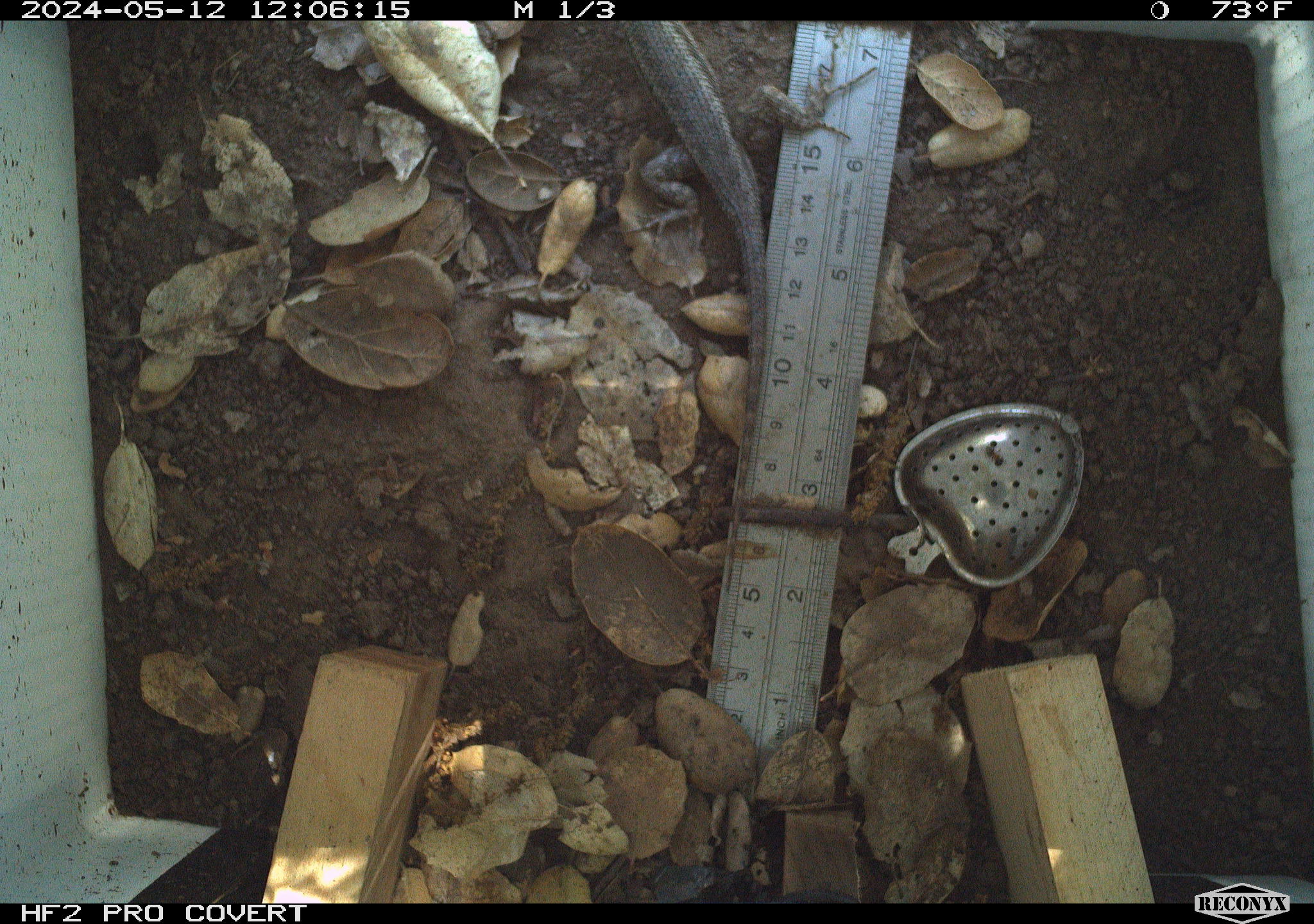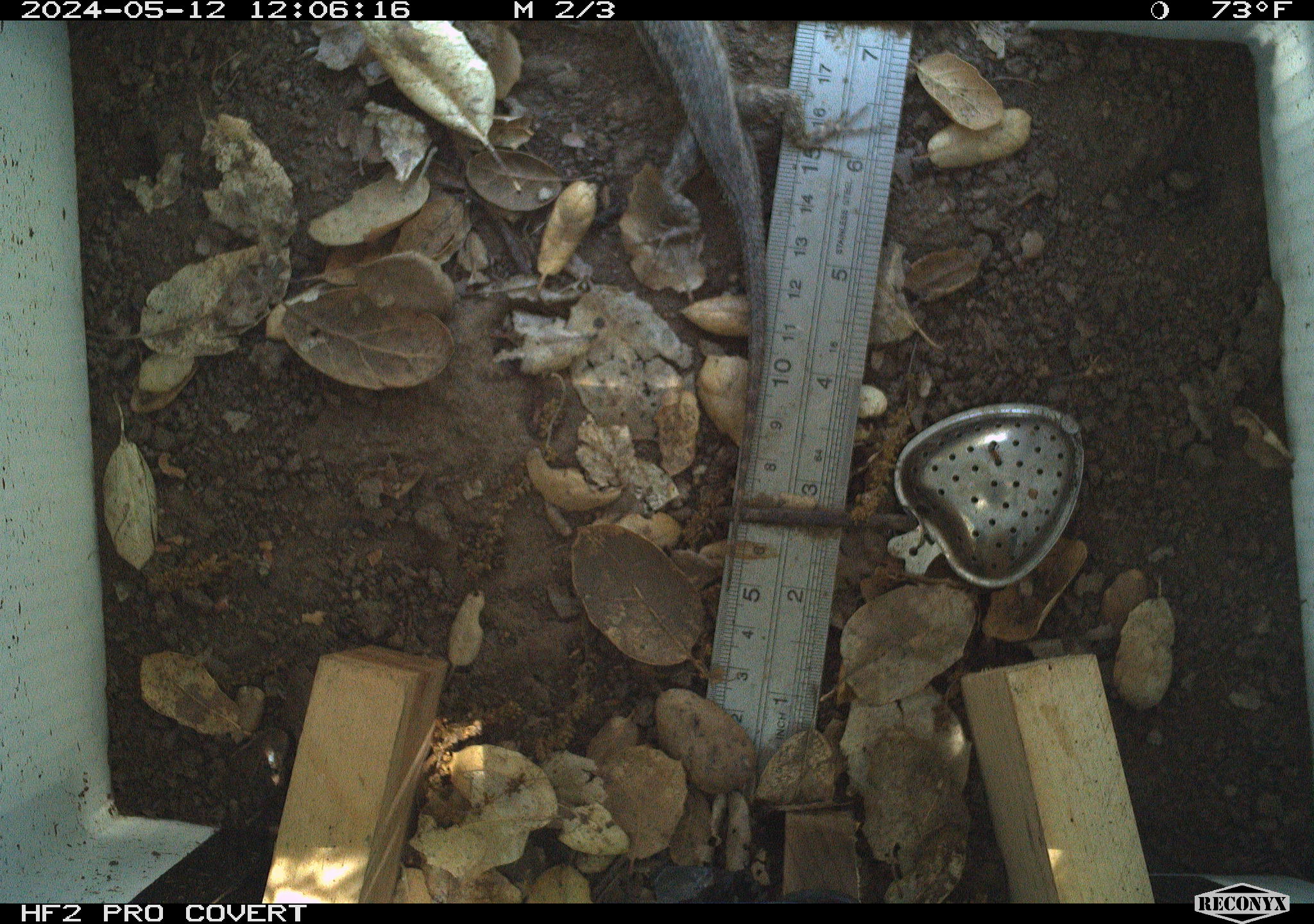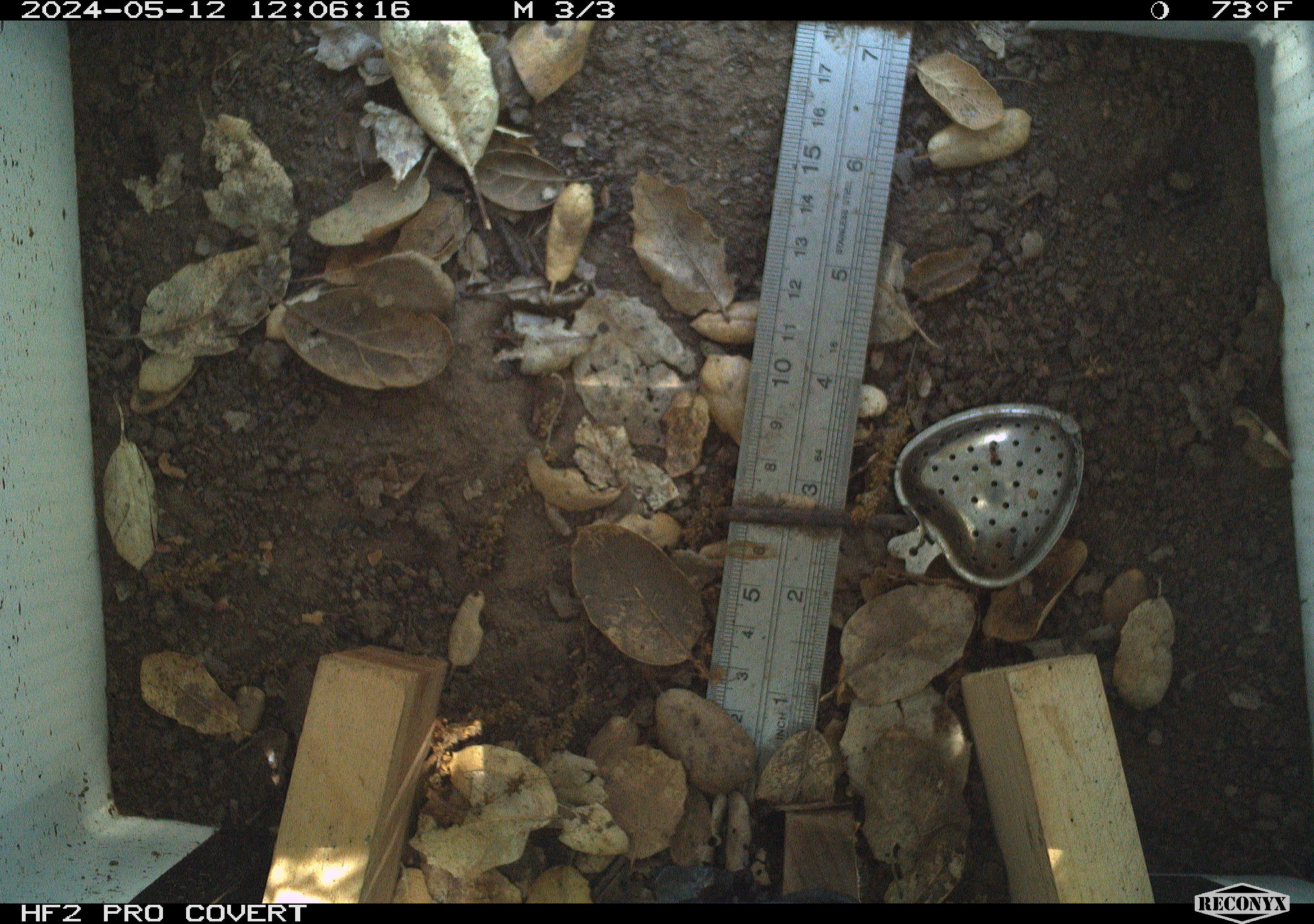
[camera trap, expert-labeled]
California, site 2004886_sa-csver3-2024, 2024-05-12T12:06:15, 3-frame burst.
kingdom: Animalia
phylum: Chordata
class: Reptilia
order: Squamata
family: Phrynosomatidae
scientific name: Phrynosomatidae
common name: north american spiny lizards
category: sceloporus/uta species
Sceloporus/uta species (north american spiny lizards) (Phrynosomatidae).